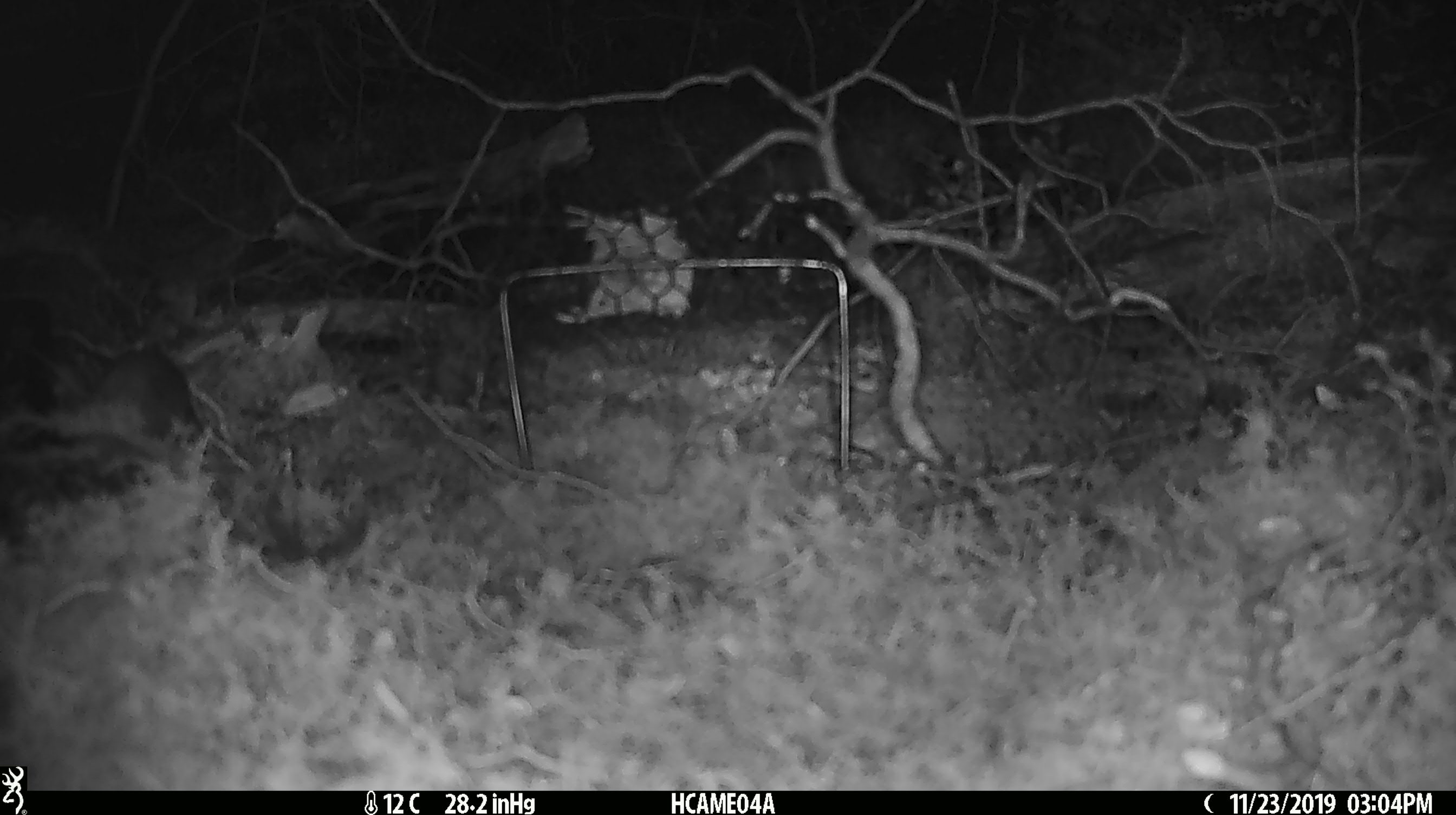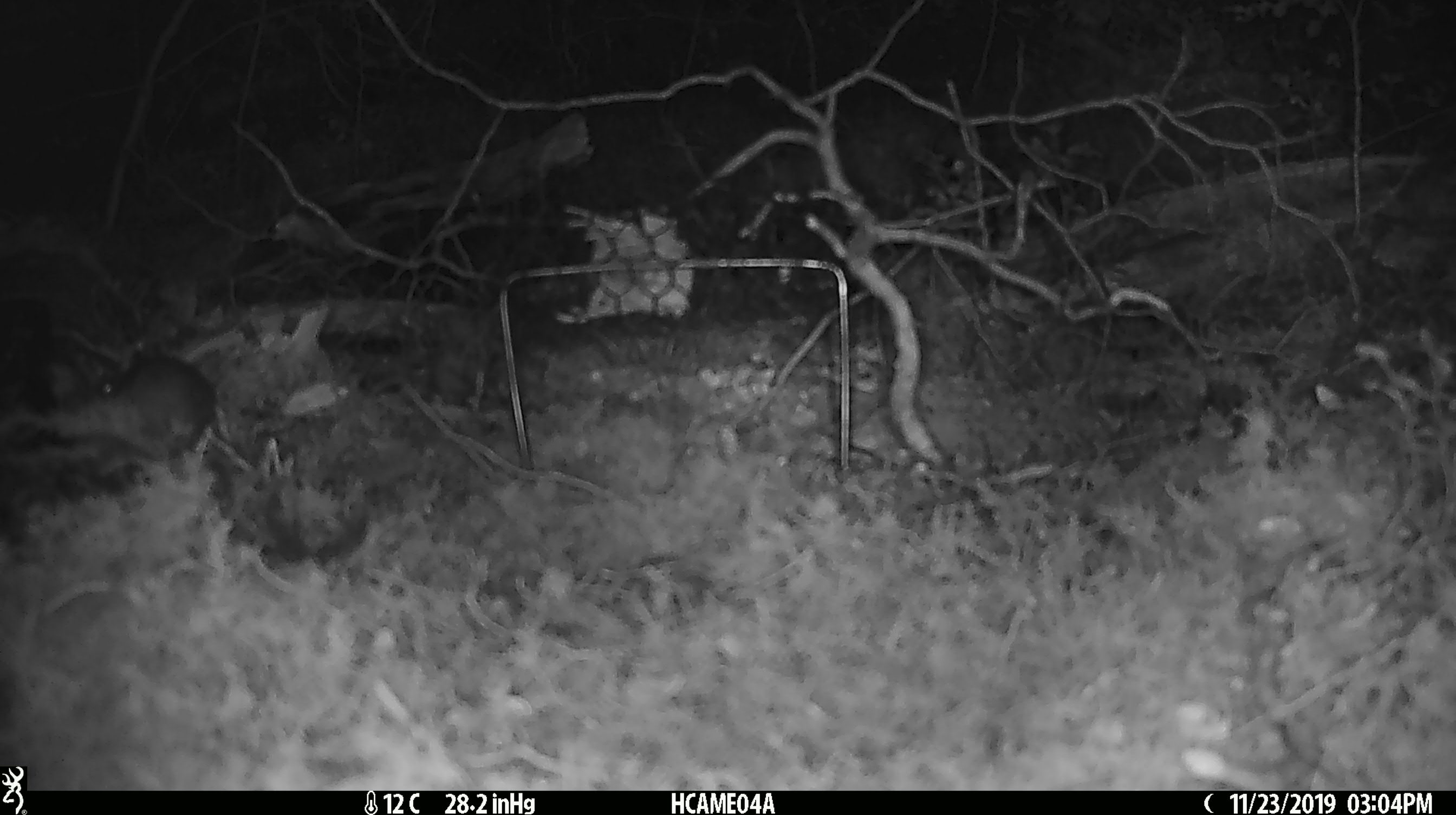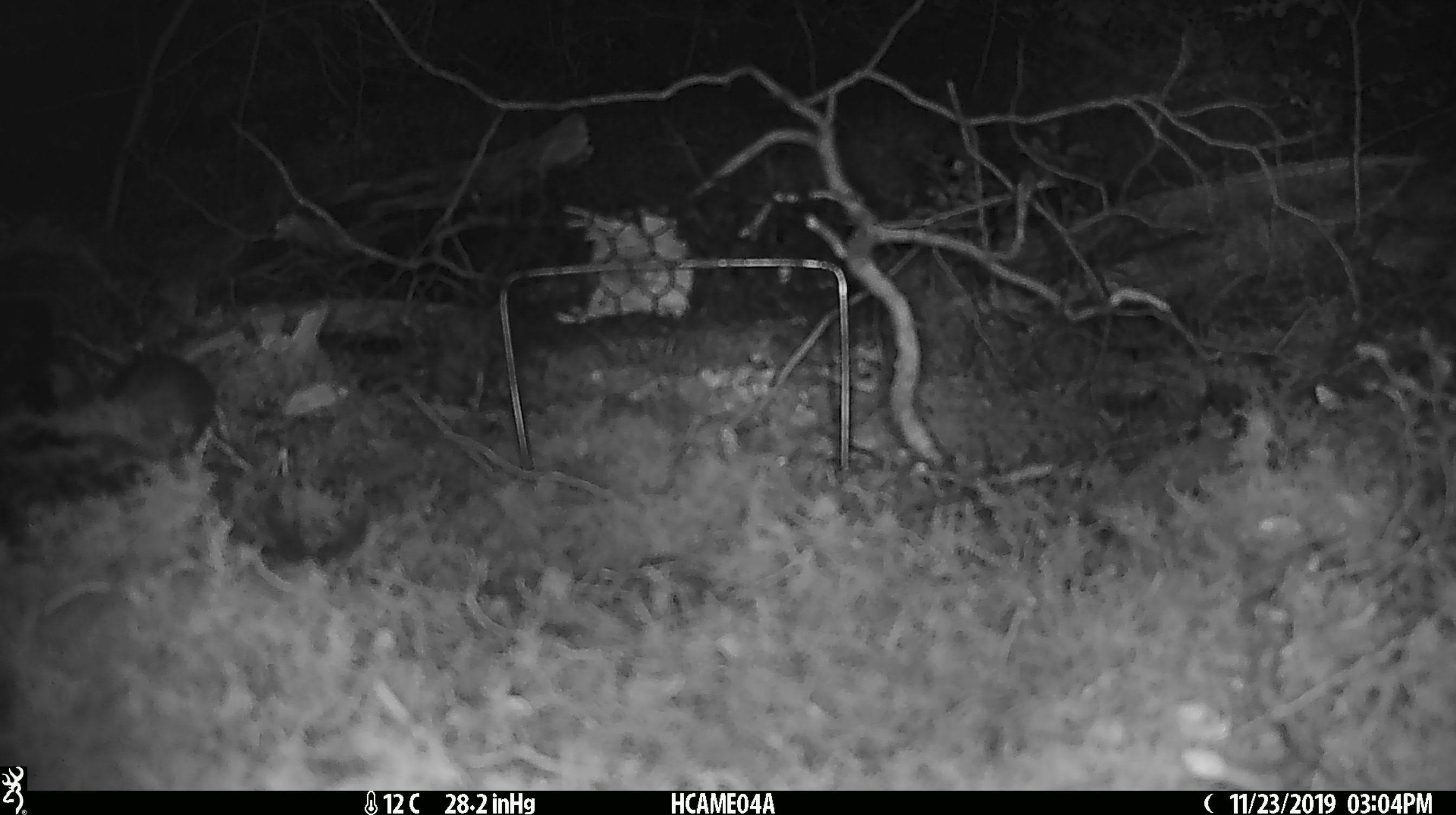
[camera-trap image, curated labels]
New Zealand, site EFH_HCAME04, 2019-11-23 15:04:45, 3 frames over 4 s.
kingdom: Animalia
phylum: Chordata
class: Mammalia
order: Rodentia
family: Muridae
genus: Mus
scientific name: Mus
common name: mouse